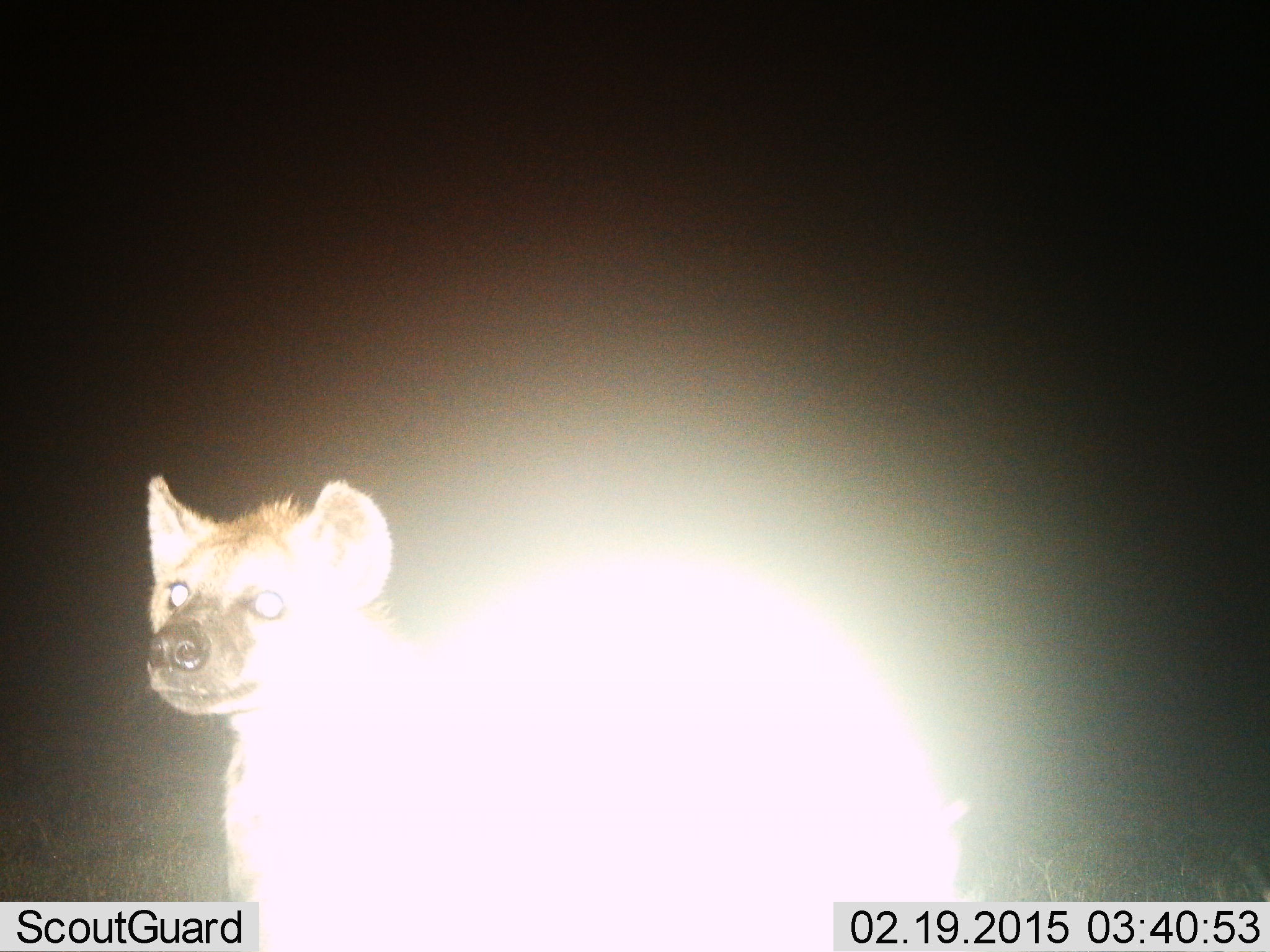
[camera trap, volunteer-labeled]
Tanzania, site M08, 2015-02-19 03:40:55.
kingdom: Animalia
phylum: Chordata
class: Mammalia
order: Carnivora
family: Hyaenidae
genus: Crocuta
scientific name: Crocuta crocuta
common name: spotted hyena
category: hyenaspotted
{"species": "hyenaspotted (spotted hyena) (Crocuta crocuta)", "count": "1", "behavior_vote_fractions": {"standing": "100%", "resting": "0%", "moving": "10%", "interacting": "0%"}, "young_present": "0%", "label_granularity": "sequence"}